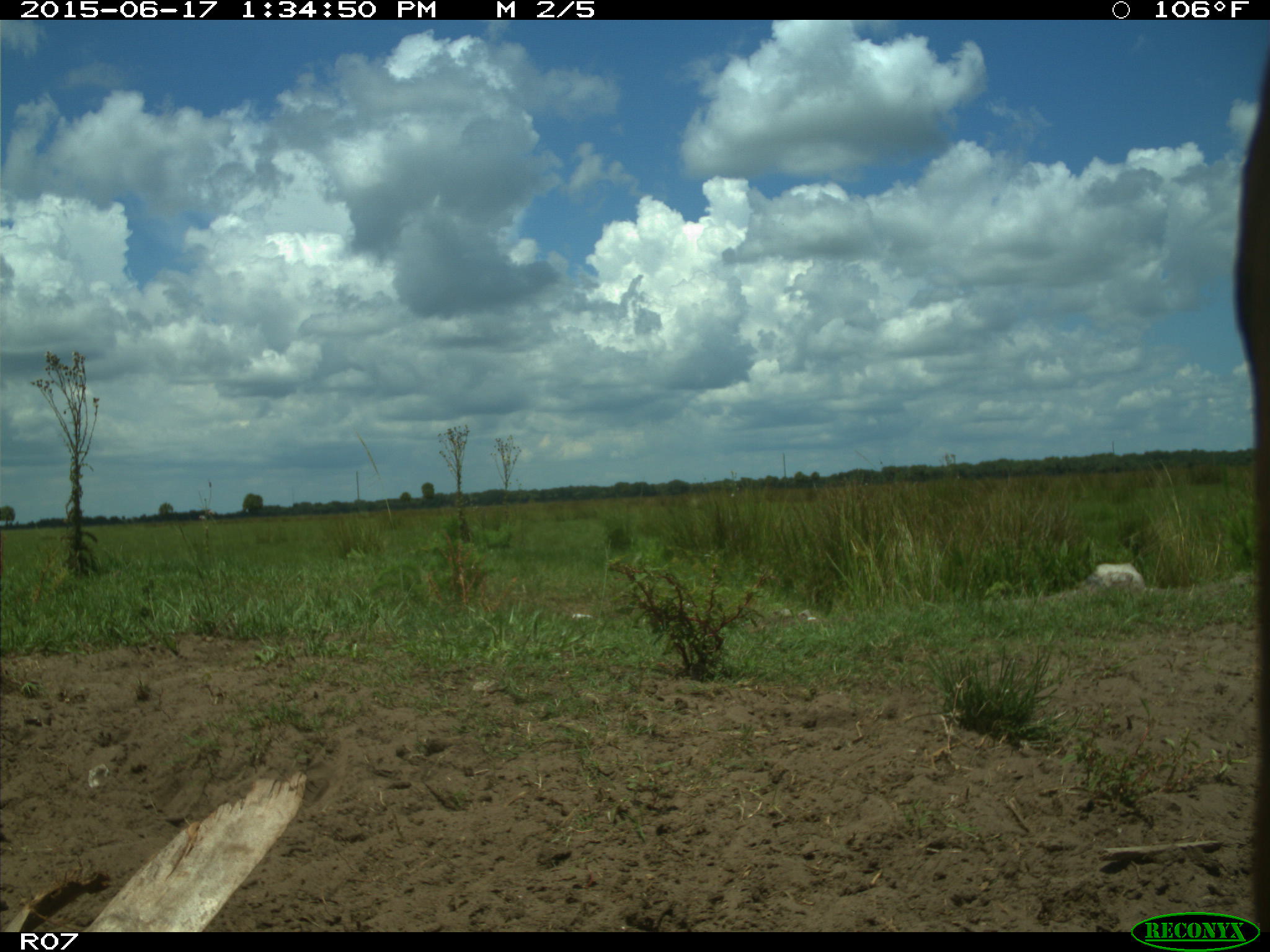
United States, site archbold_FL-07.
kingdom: Animalia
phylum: Chordata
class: Mammalia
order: Artiodactyla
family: Bovidae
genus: Bos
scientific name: Bos taurus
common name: domestic cow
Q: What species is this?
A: Bos taurus (domestic cow).